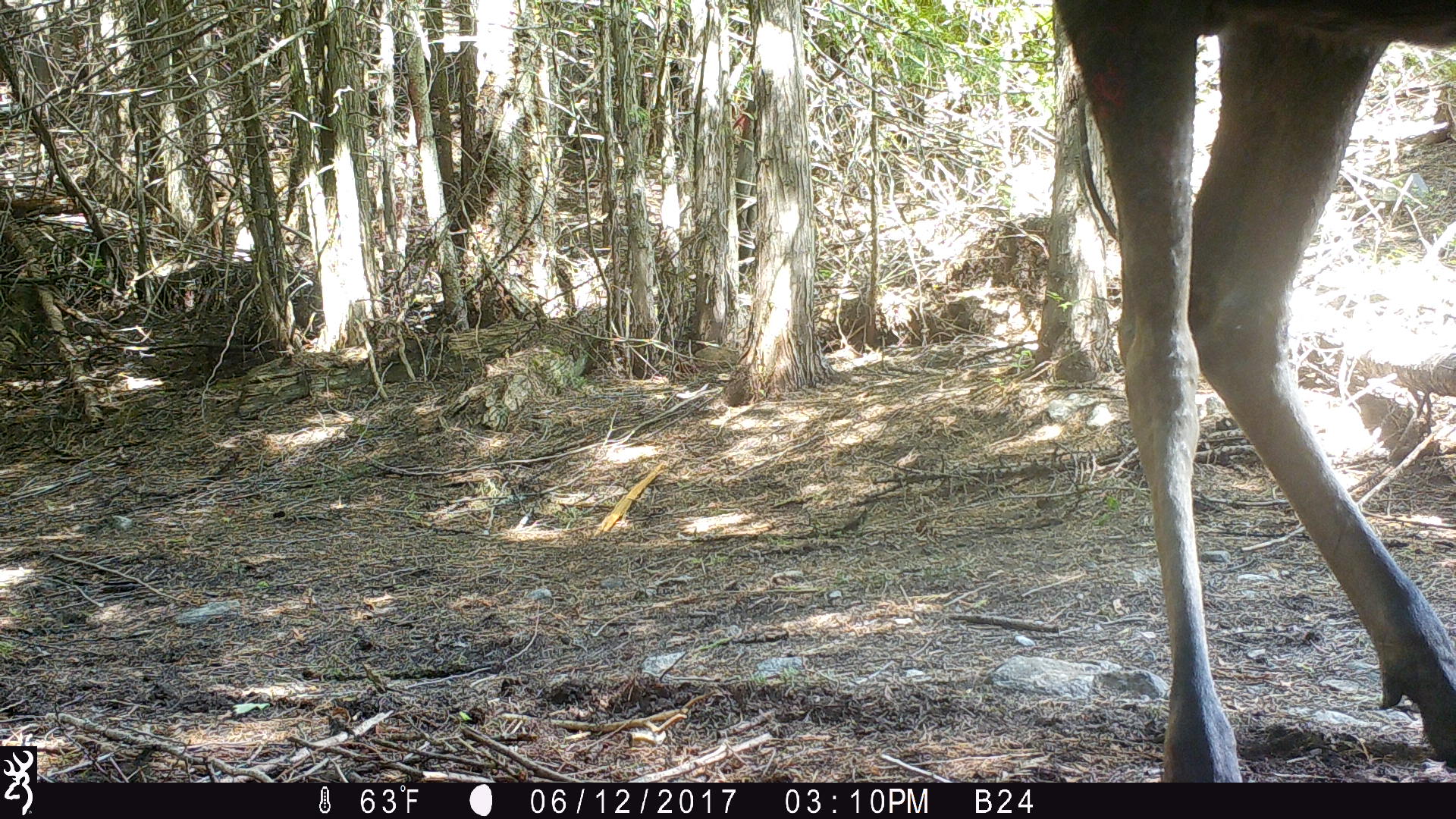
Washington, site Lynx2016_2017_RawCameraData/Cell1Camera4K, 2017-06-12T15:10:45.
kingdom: Animalia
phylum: Chordata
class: Mammalia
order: Artiodactyla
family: Cervidae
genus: Alces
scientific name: Alces alces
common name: moose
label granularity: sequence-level